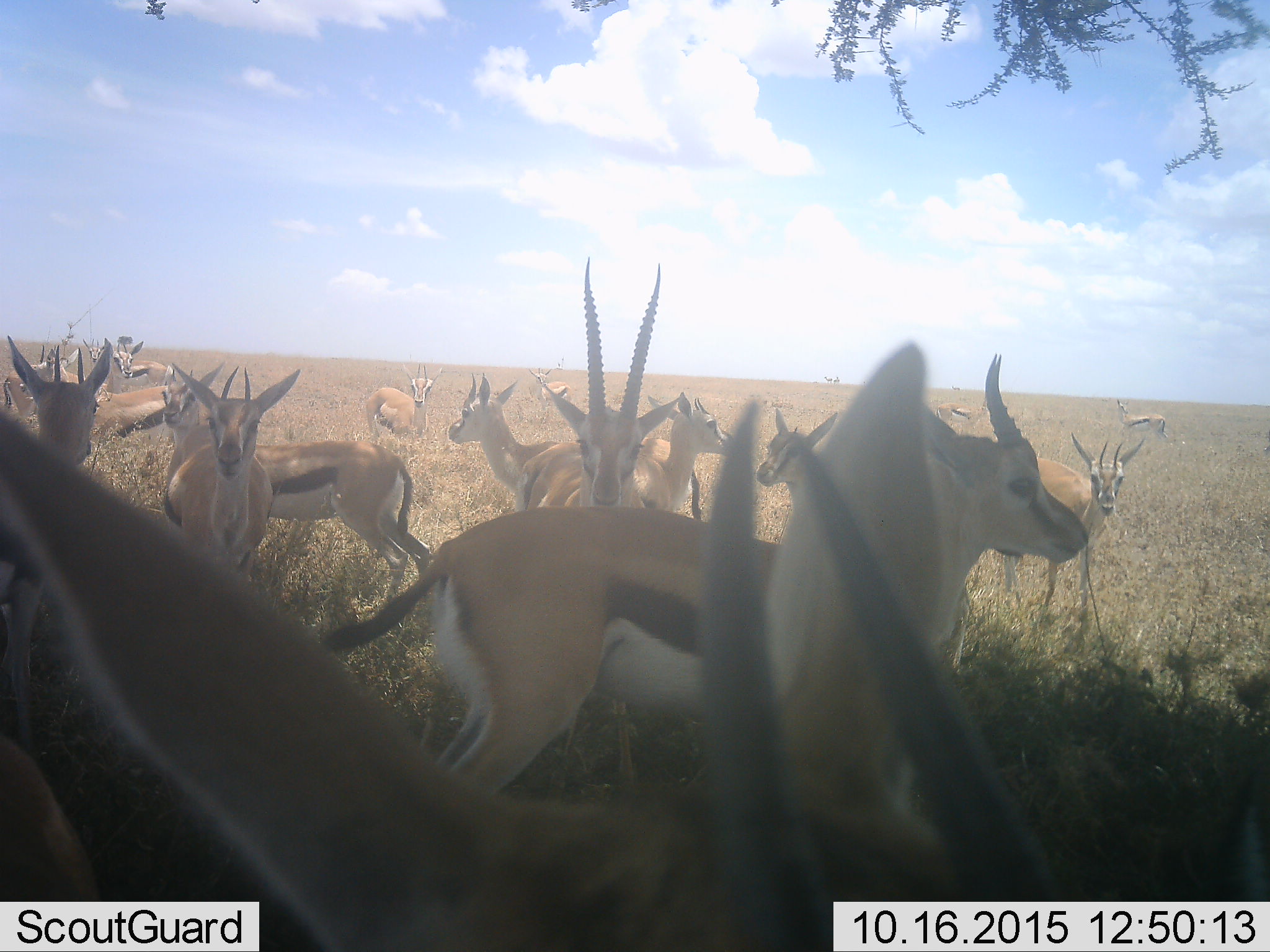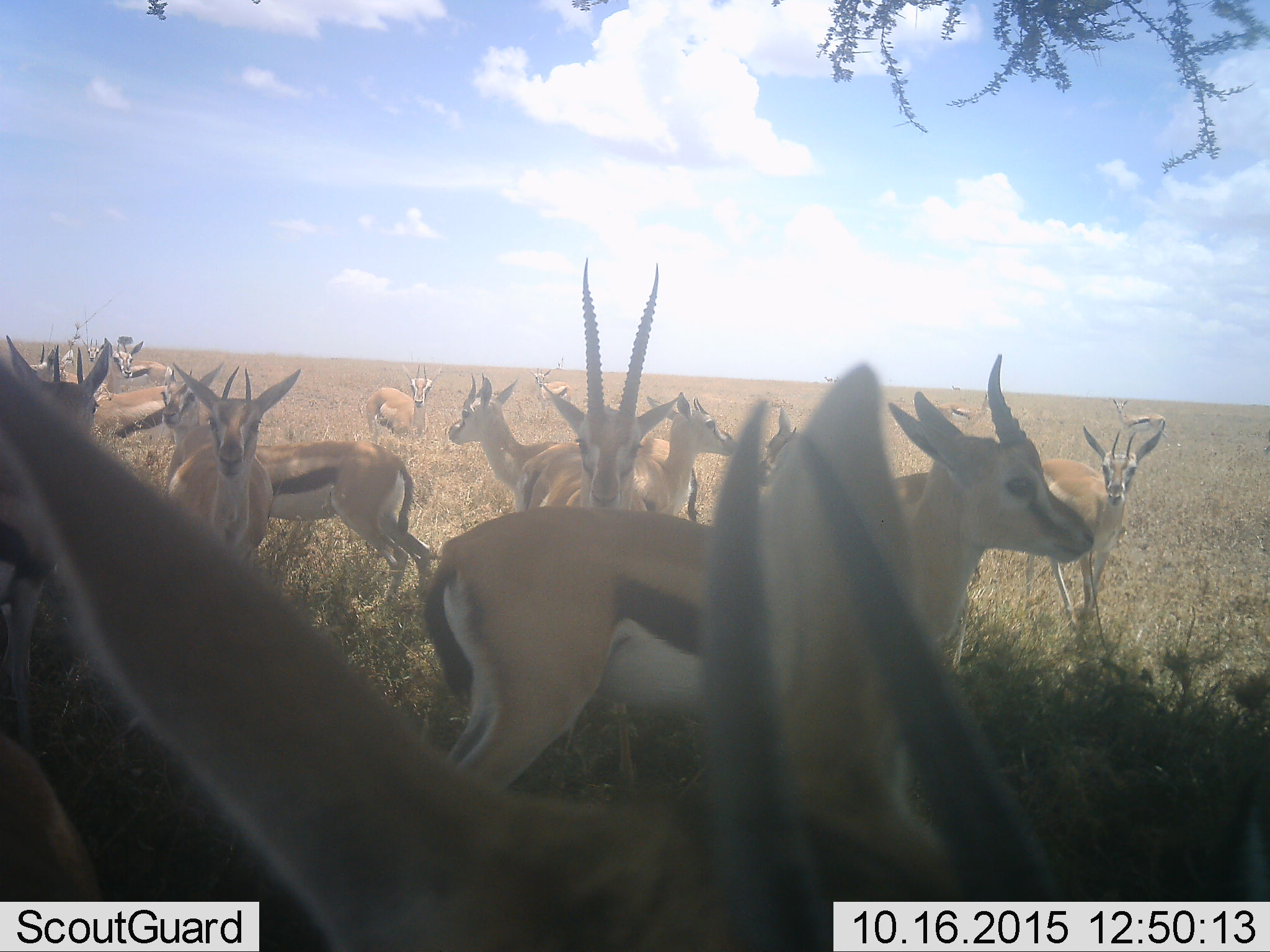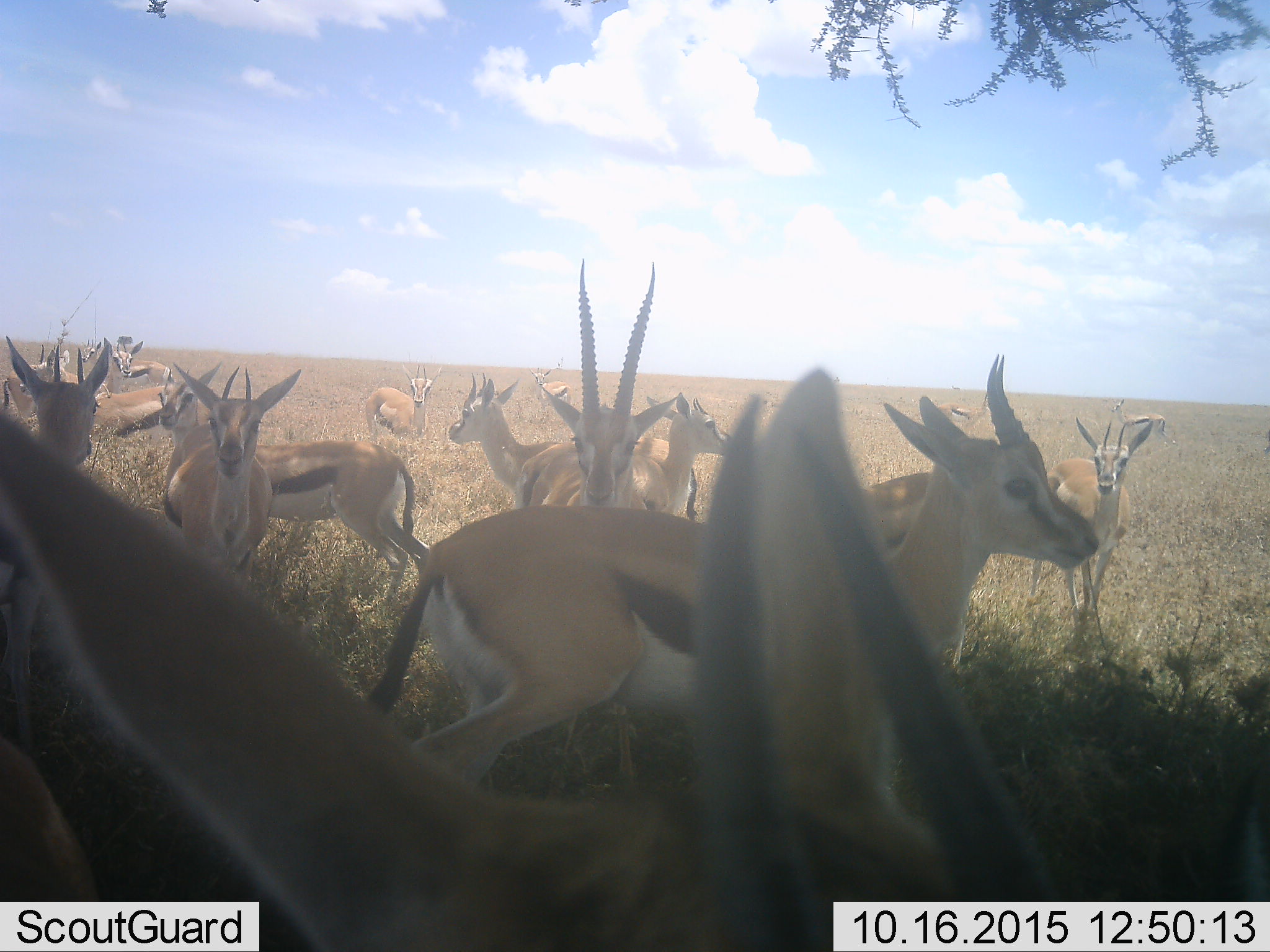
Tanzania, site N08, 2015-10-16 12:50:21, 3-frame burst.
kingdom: Animalia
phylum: Chordata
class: Mammalia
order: Artiodactyla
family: Bovidae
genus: Eudorcas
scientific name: Eudorcas thomsonii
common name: thomson's gazelle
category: gazellethomsons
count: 11-50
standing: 100%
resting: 0%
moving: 44%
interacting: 0%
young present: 0%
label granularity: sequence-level